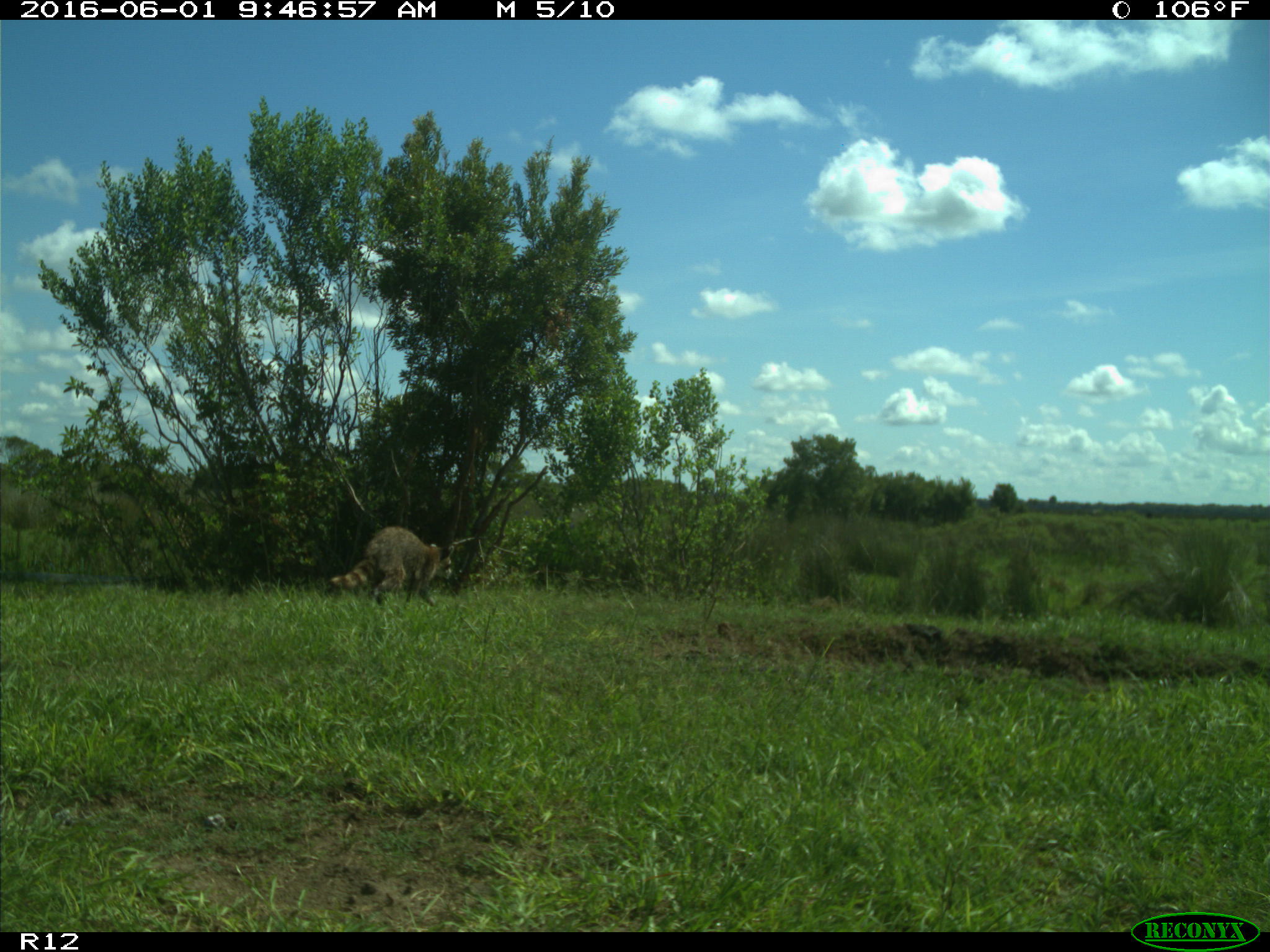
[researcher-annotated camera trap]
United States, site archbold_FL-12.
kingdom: Animalia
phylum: Chordata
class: Mammalia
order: Carnivora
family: Procyonidae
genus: Procyon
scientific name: Procyon lotor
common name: common raccoon